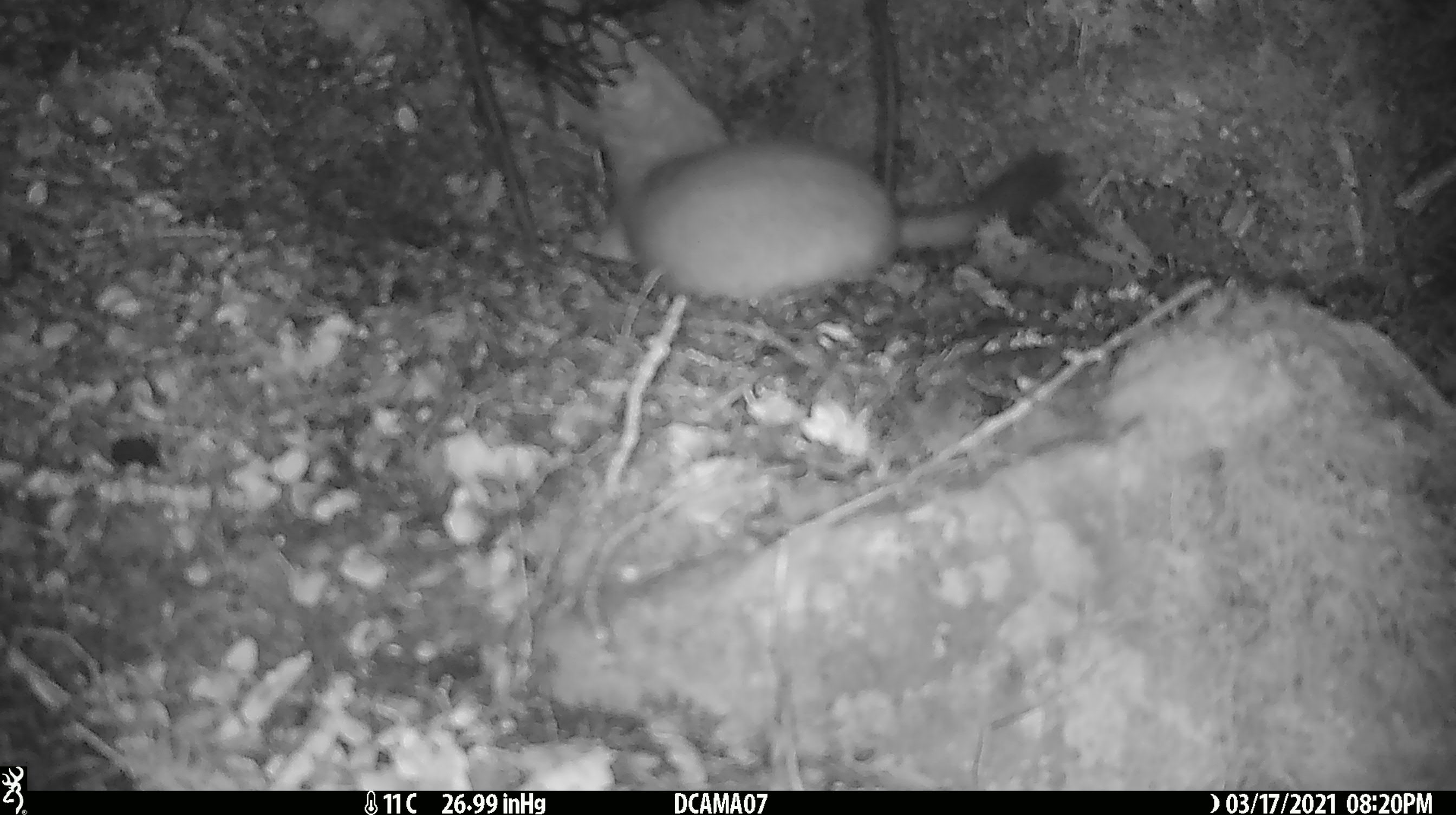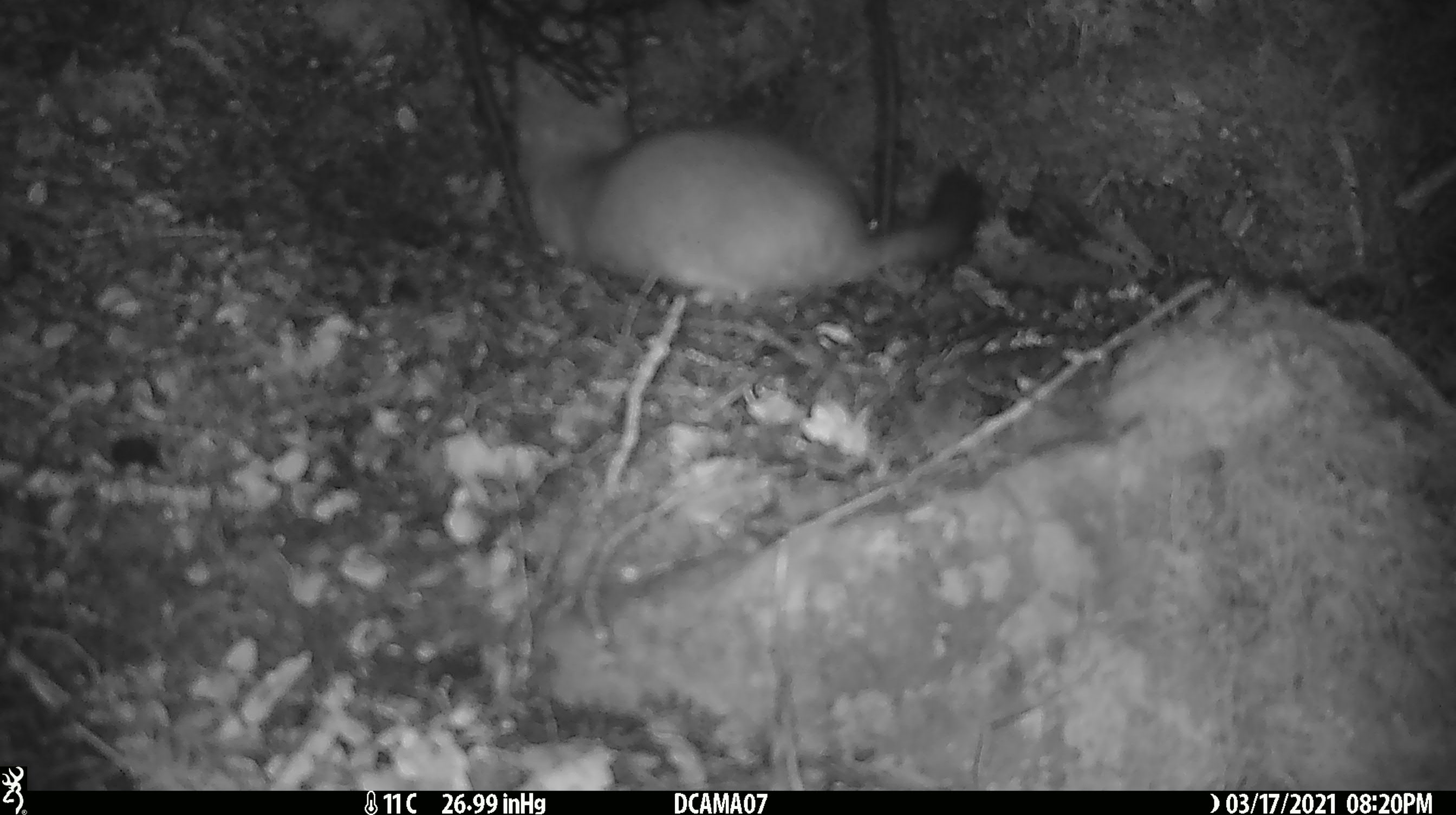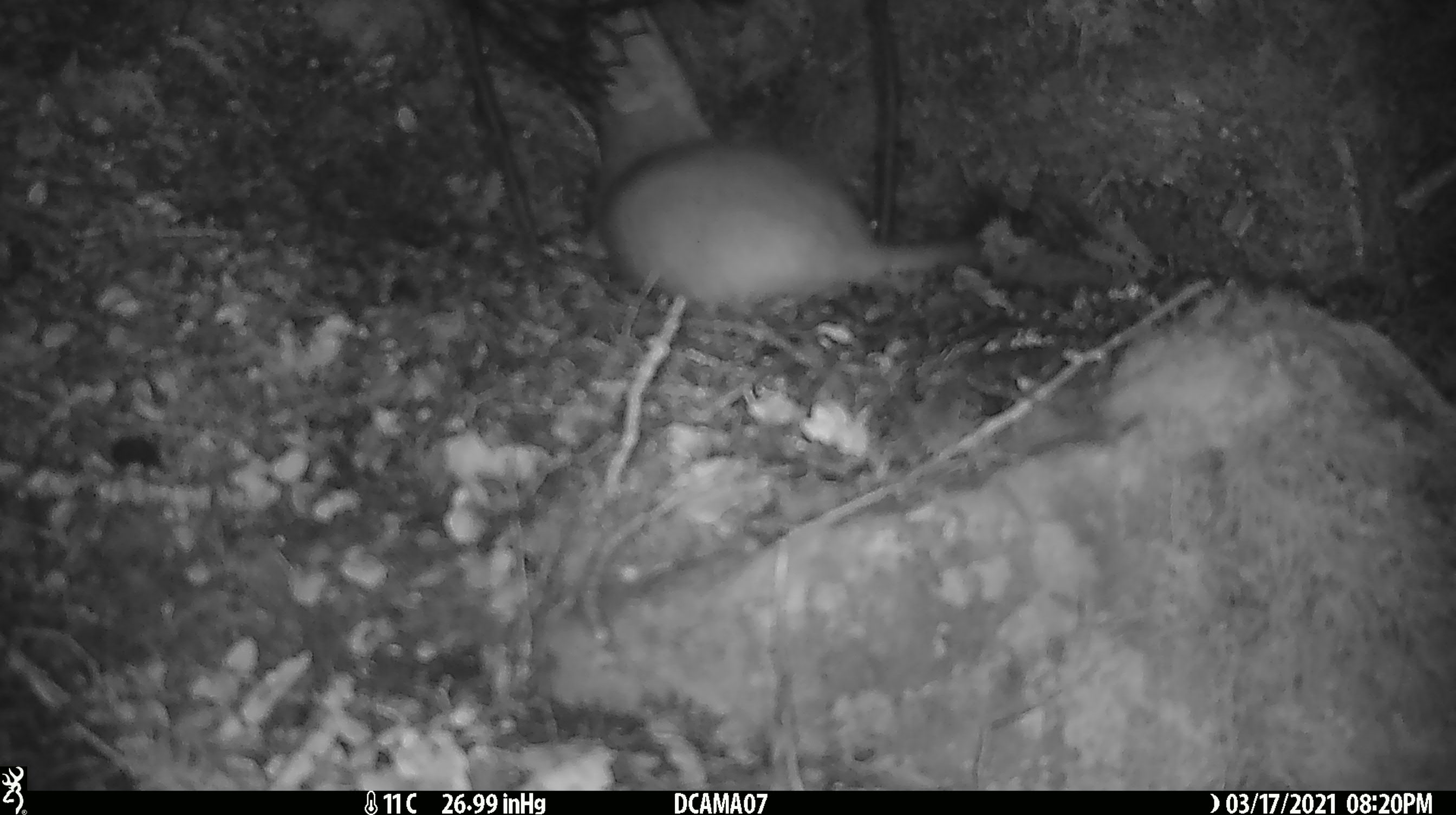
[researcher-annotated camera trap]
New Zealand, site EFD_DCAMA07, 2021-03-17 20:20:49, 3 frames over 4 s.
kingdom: Animalia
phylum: Chordata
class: Mammalia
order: Carnivora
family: Mustelidae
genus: Mustela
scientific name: Mustela erminea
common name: stoat